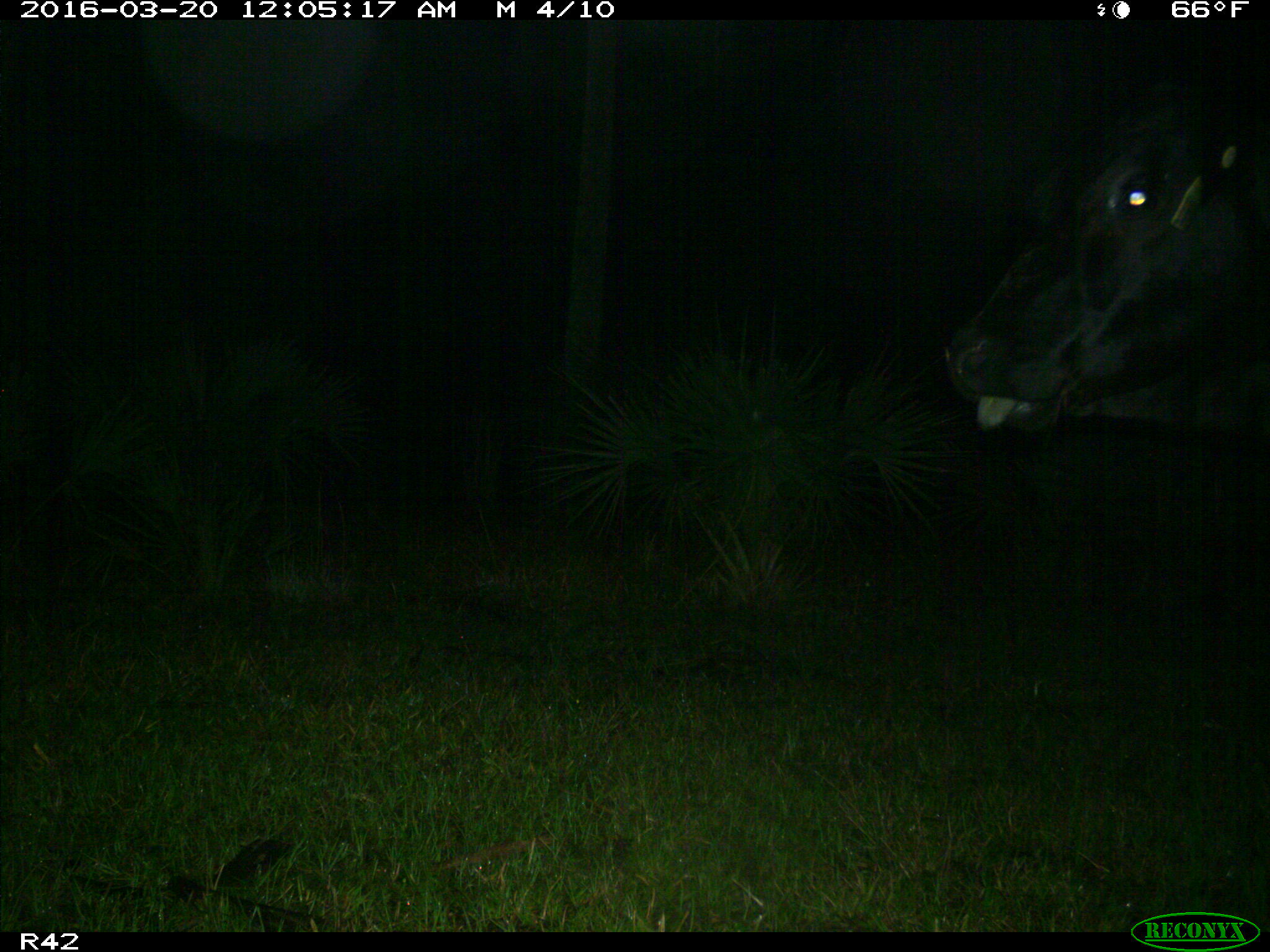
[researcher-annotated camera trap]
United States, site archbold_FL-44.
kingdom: Animalia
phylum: Chordata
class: Mammalia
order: Artiodactyla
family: Bovidae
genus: Bos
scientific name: Bos taurus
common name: domestic cow